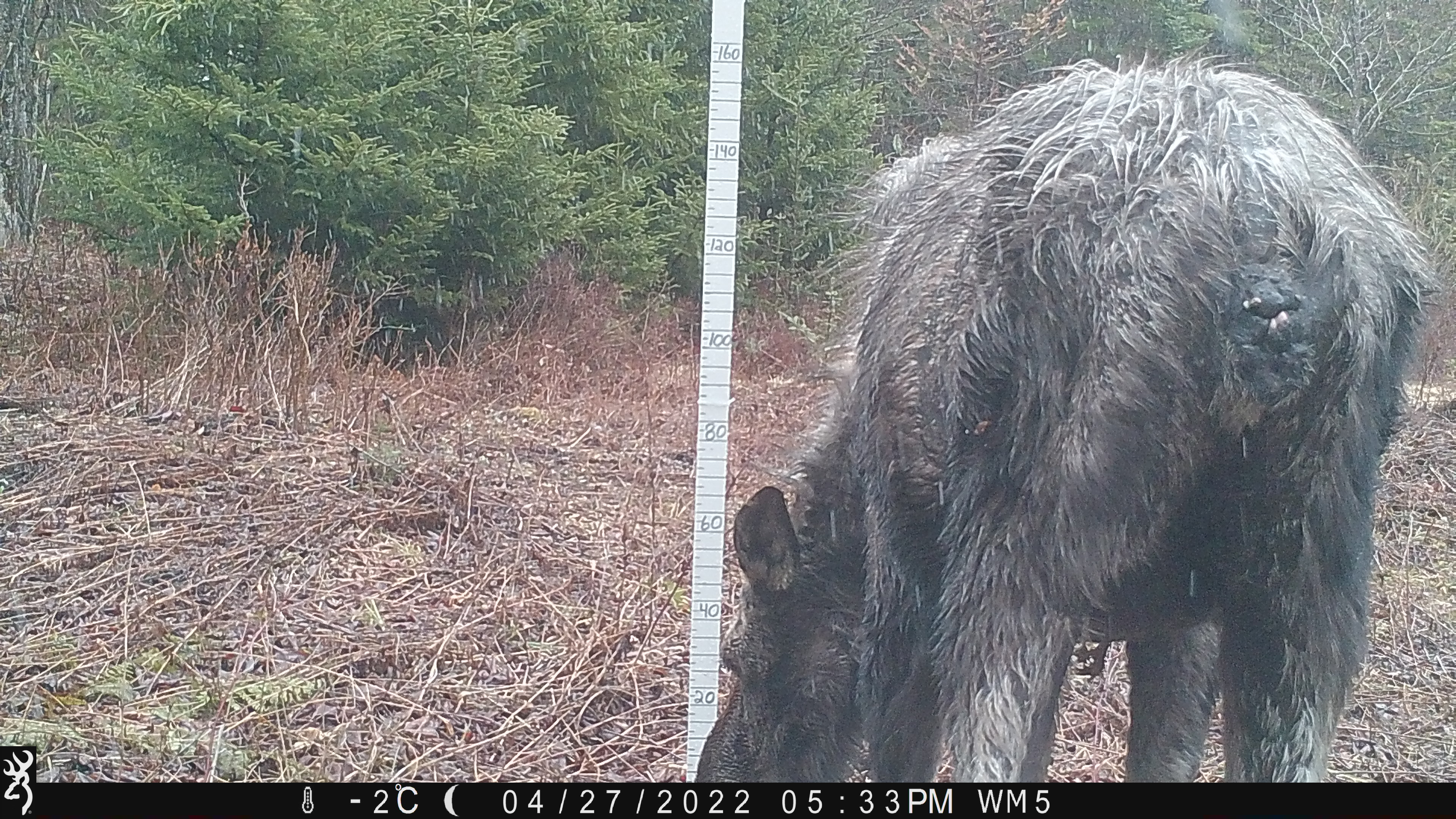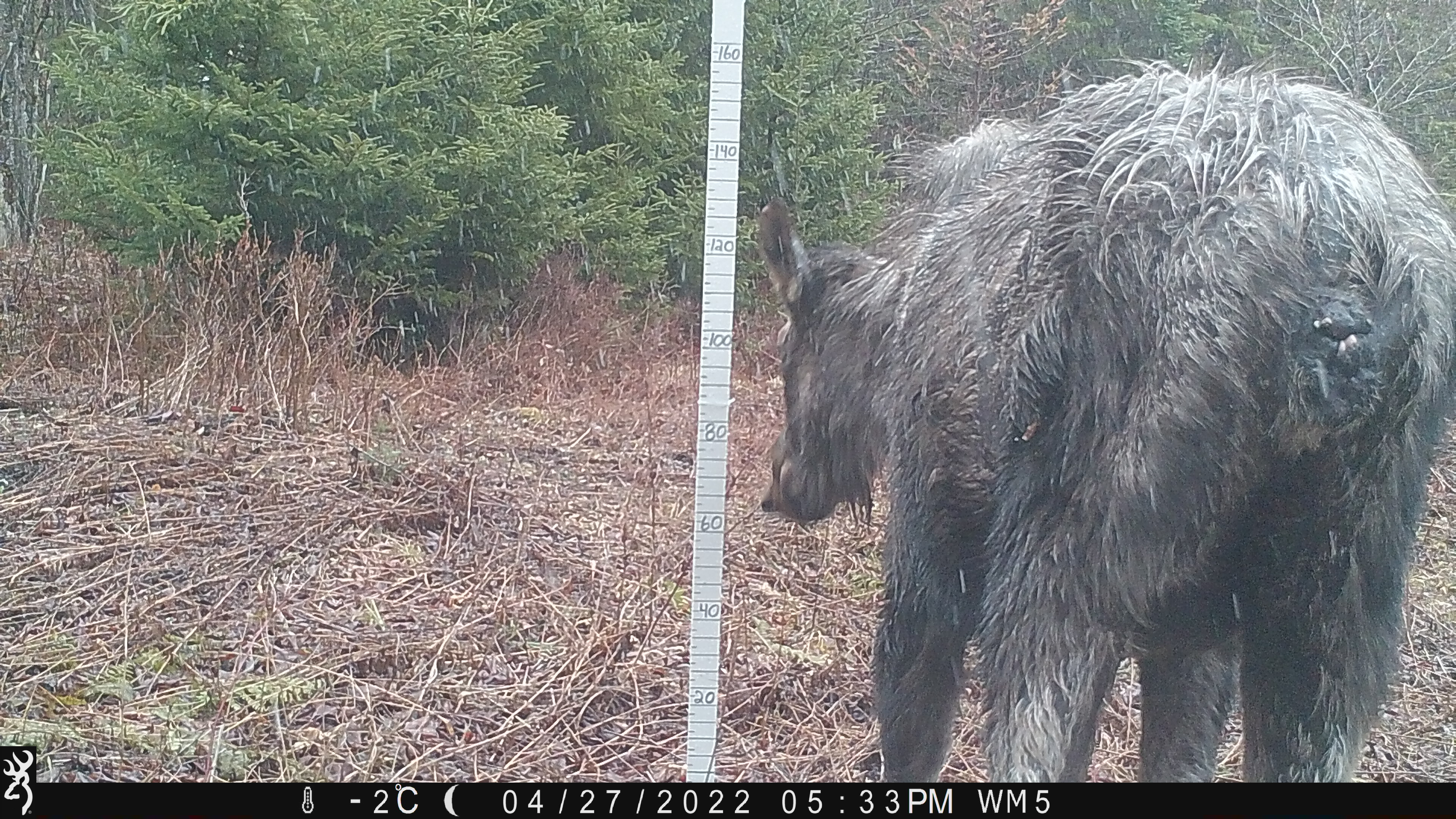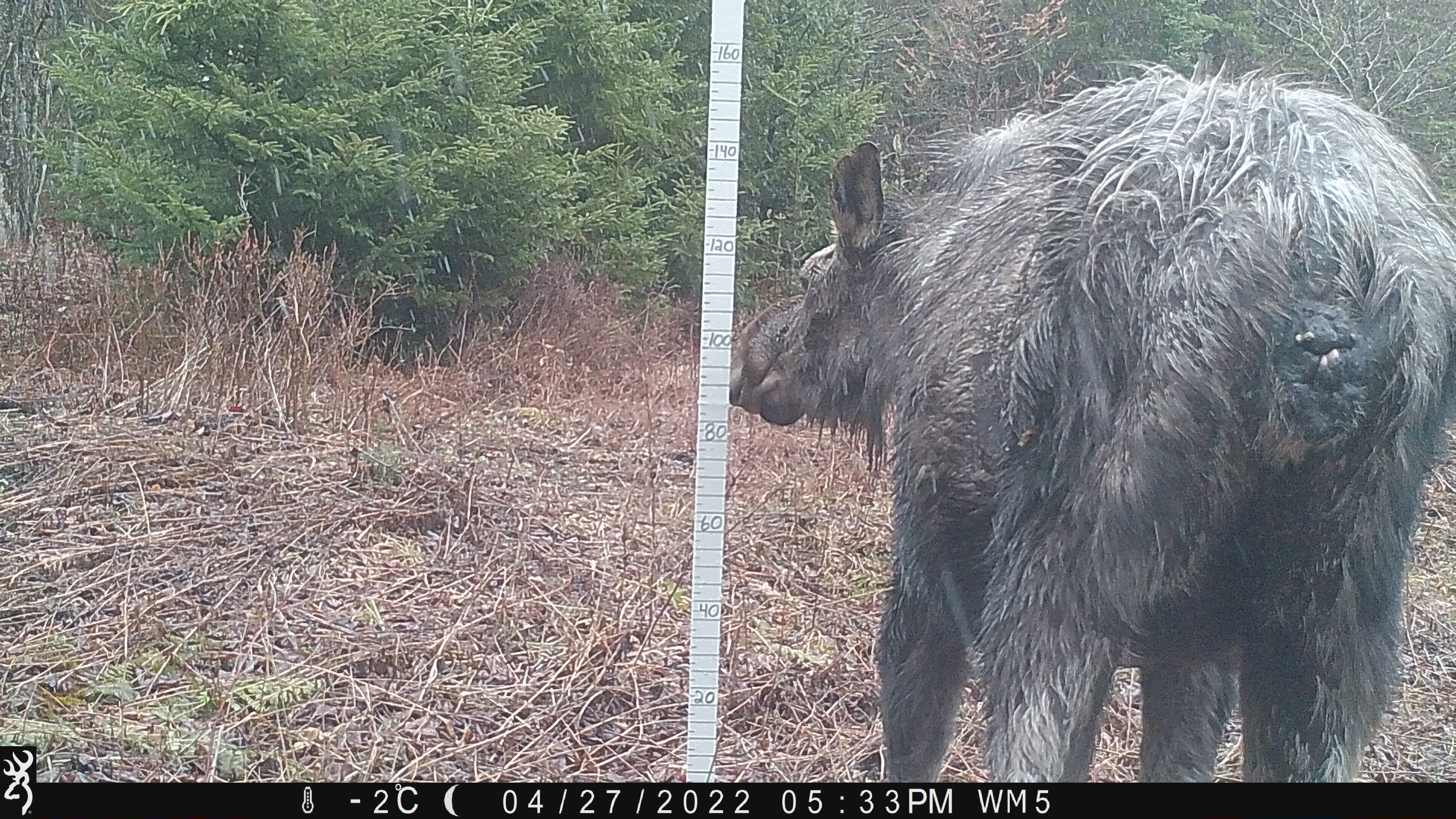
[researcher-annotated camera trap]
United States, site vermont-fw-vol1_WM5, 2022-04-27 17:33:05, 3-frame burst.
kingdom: Animalia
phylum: Chordata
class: Mammalia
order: Artiodactyla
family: Cervidae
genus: Alces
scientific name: Alces alces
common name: moose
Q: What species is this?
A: Moose (Alces alces).